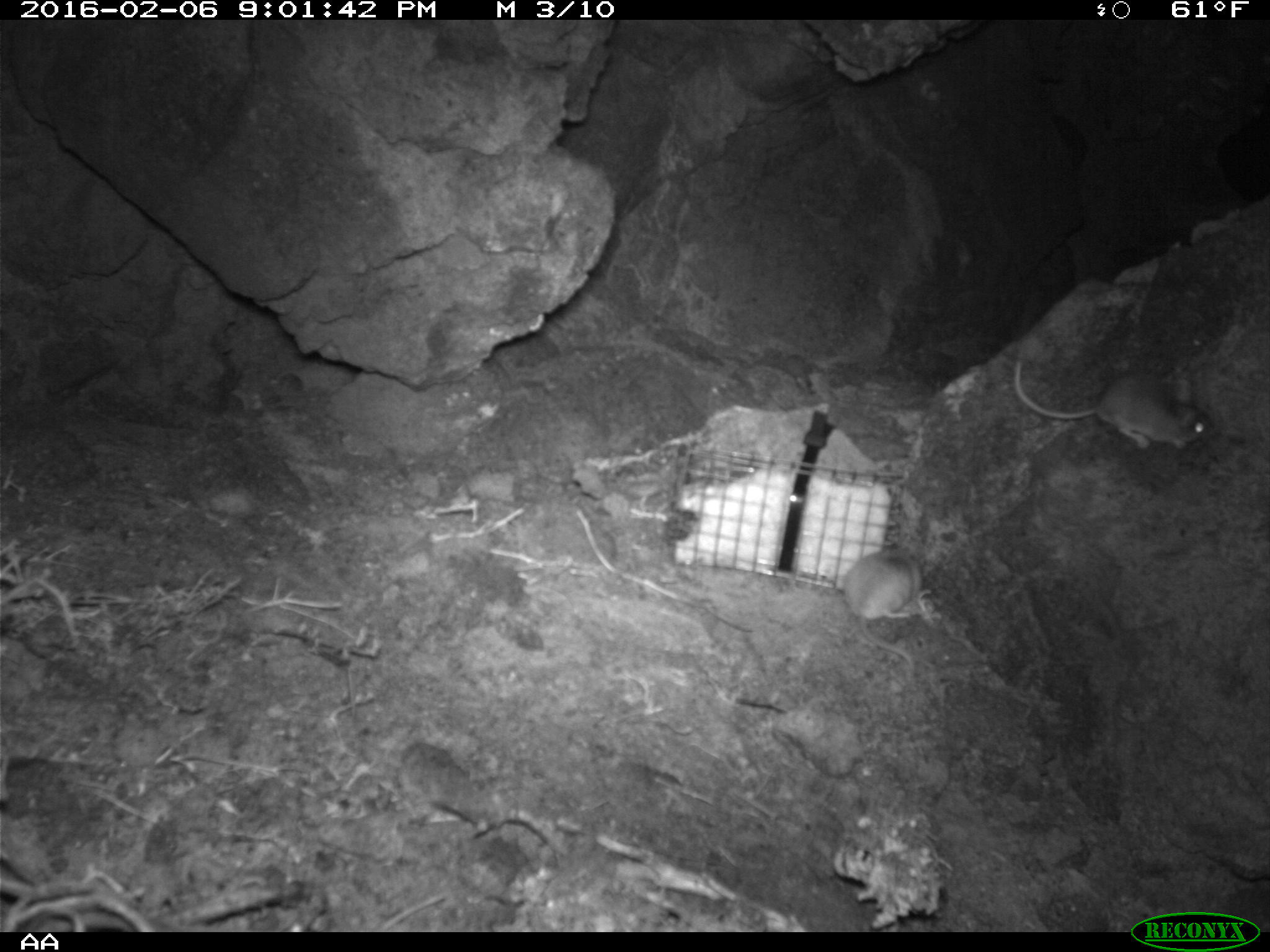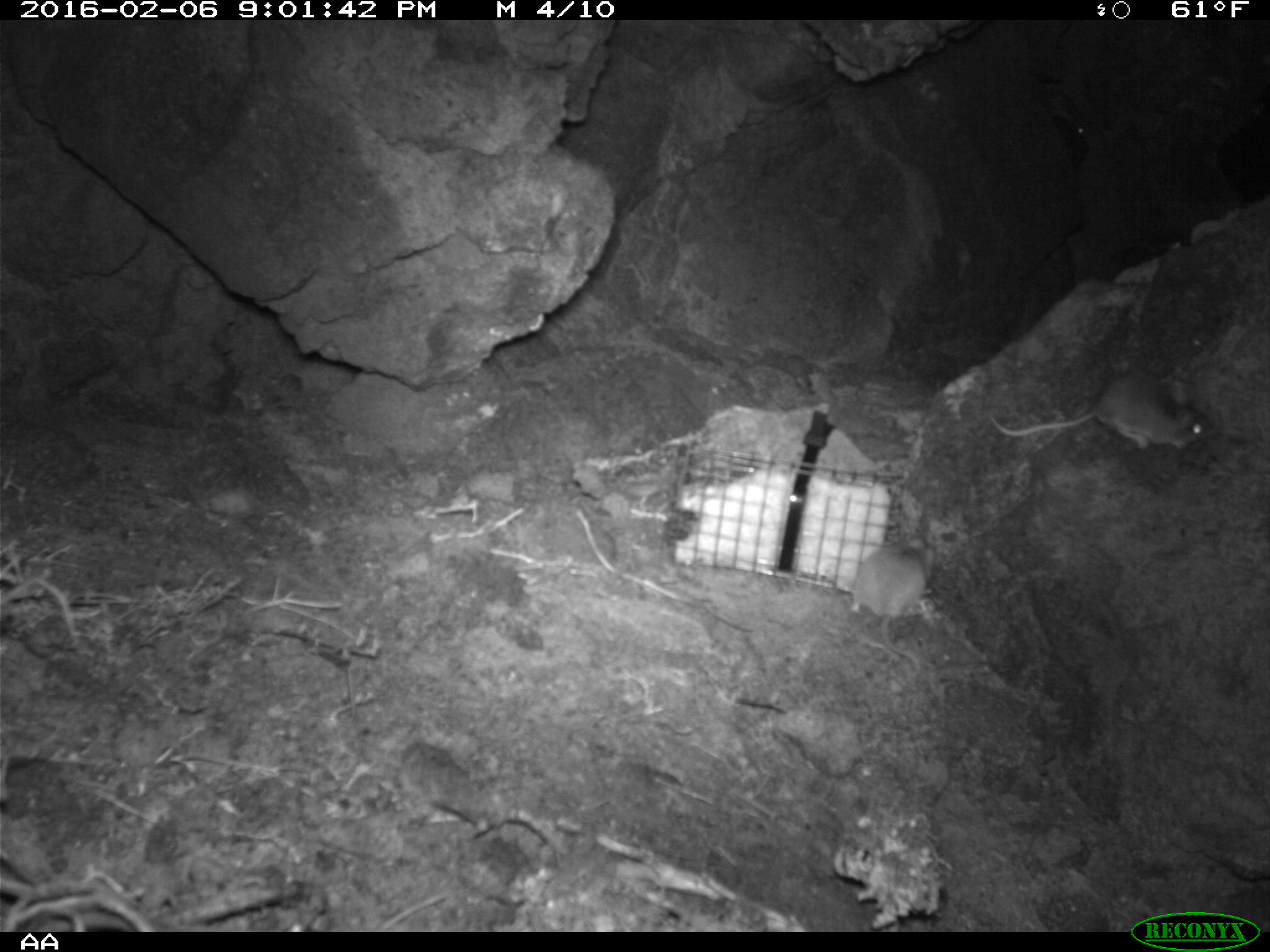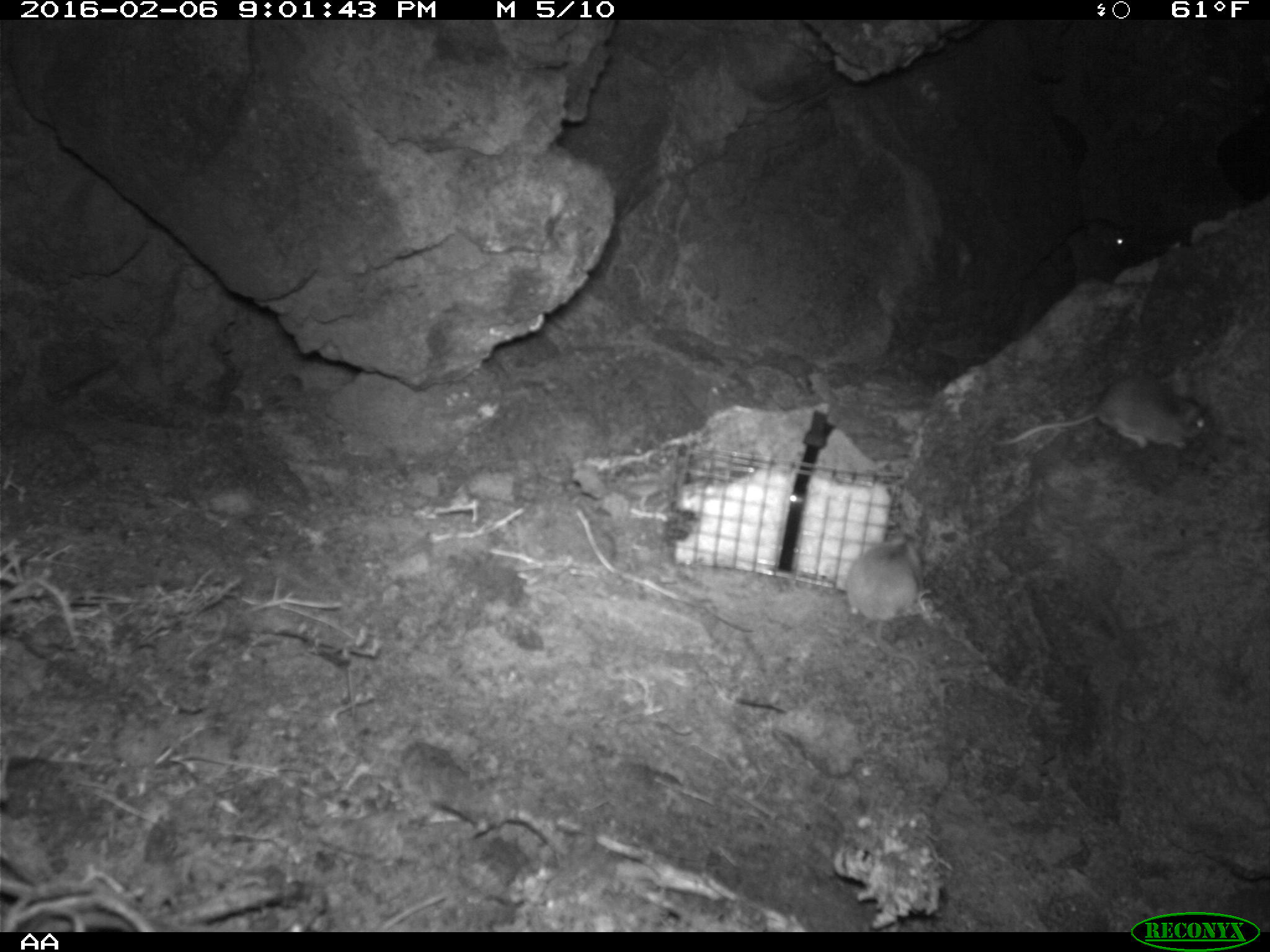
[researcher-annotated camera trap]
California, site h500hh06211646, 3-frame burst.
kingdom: Animalia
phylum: Chordata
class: Mammalia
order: Rodentia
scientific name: Rodentia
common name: rodent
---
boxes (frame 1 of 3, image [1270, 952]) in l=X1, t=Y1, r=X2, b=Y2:
rodent: l=1013, t=356, r=1214, b=451; l=841, t=547, r=925, b=674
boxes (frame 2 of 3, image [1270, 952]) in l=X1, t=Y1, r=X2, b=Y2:
rodent: l=990, t=371, r=1212, b=448; l=846, t=534, r=936, b=677; l=1044, t=89, r=1087, b=134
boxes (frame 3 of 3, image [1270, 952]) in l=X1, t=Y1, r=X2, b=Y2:
rodent: l=992, t=375, r=1210, b=449; l=847, t=529, r=924, b=621; l=1085, t=218, r=1134, b=258